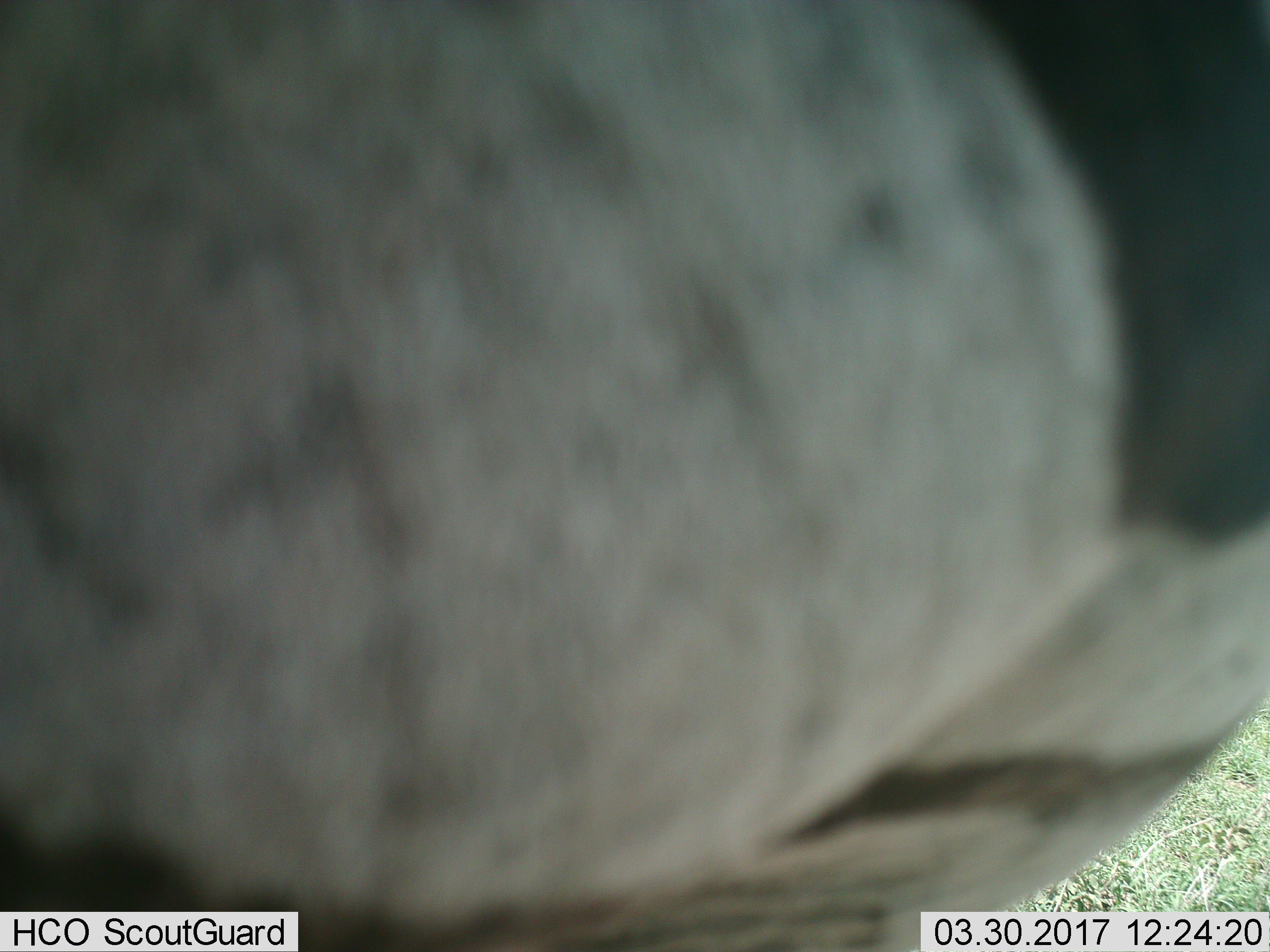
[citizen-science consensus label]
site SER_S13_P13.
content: unidentified animal